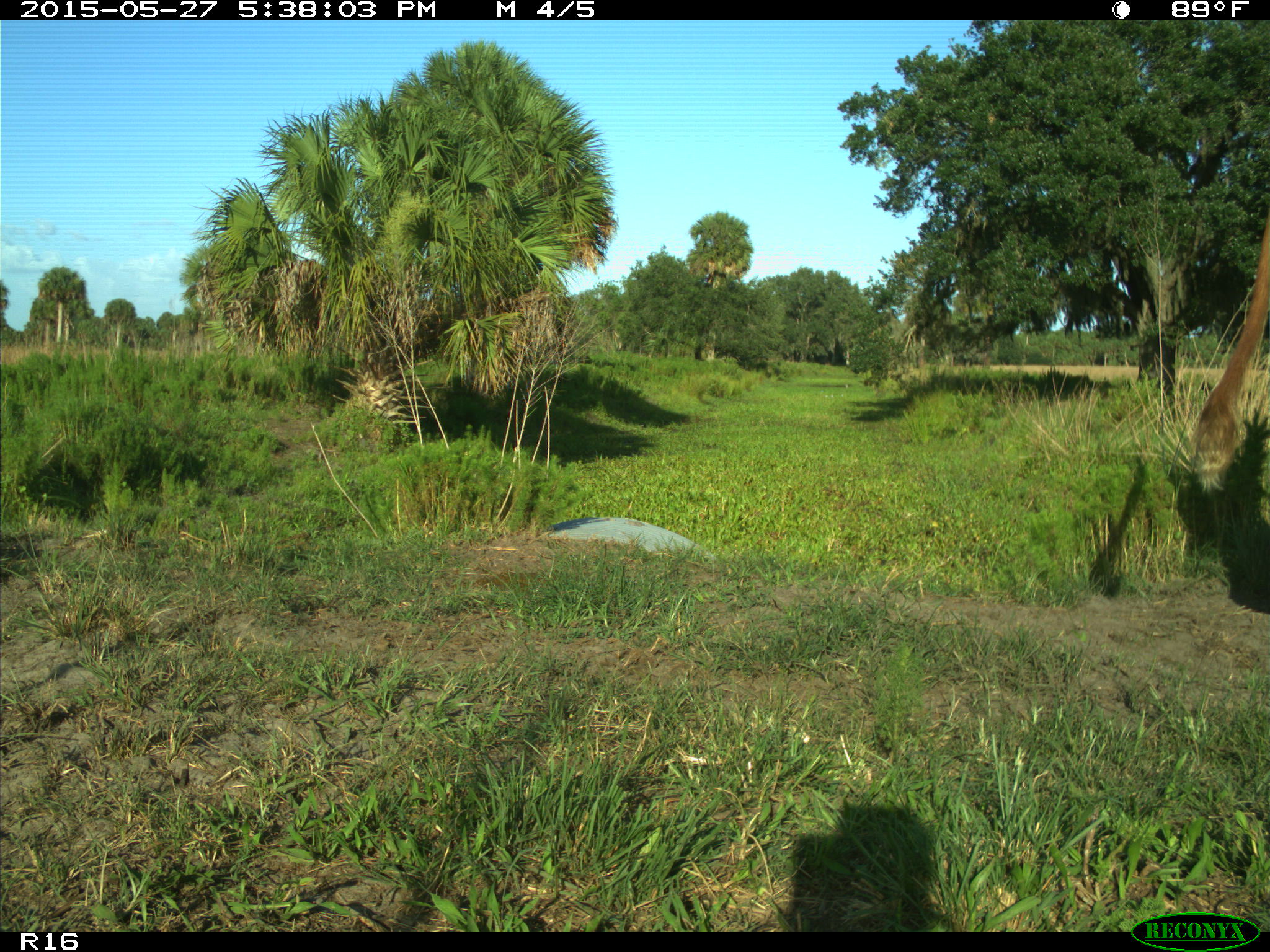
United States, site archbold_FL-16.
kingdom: Animalia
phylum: Chordata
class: Mammalia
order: Artiodactyla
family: Bovidae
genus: Bos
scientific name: Bos taurus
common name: domestic cow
Bos taurus (domestic cow).